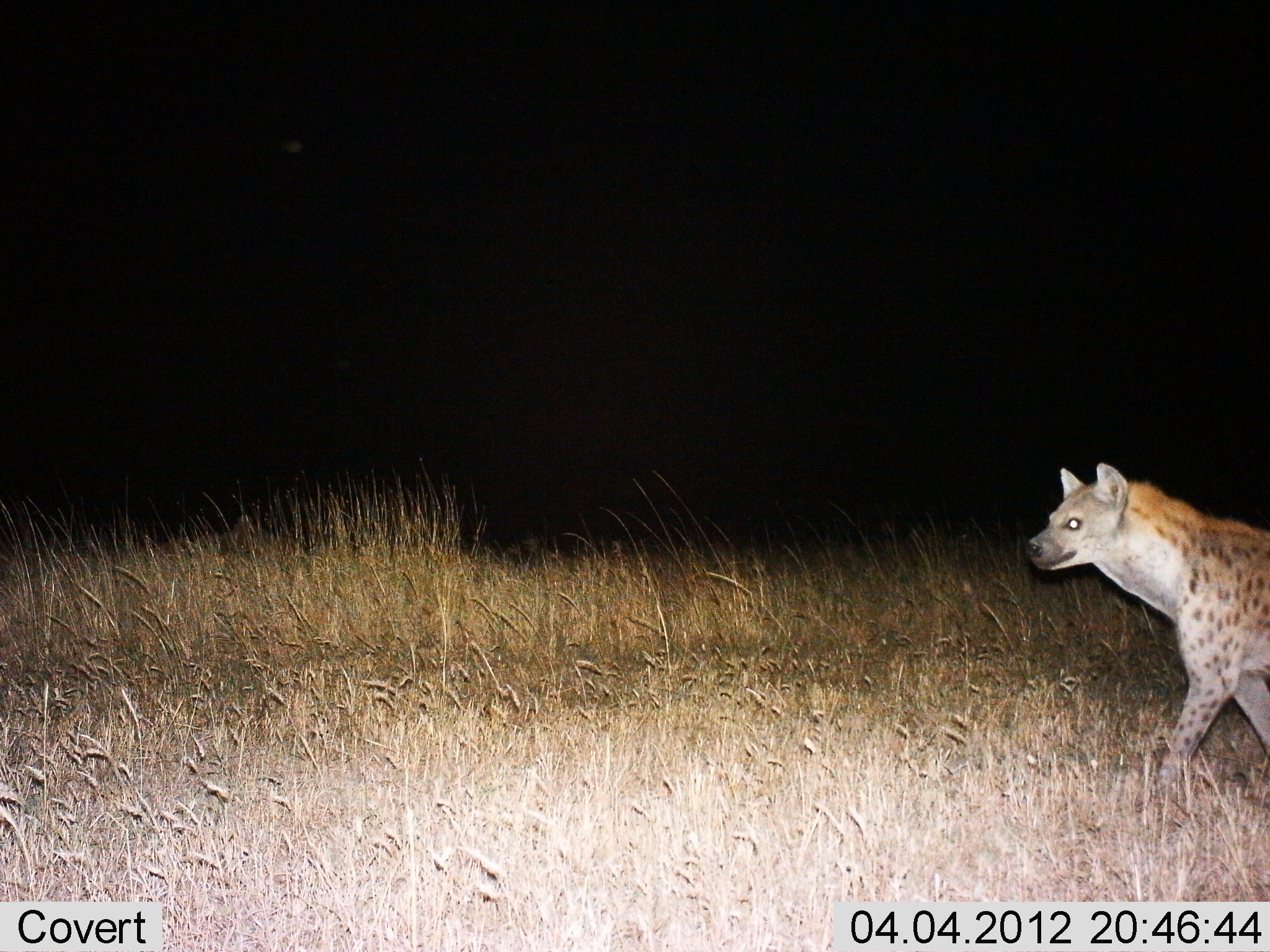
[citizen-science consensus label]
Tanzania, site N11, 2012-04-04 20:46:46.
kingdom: Animalia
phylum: Chordata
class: Mammalia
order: Carnivora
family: Hyaenidae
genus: Crocuta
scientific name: Crocuta crocuta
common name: spotted hyena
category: hyenaspotted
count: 1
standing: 11%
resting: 0%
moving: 93%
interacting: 0%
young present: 0%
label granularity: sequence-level